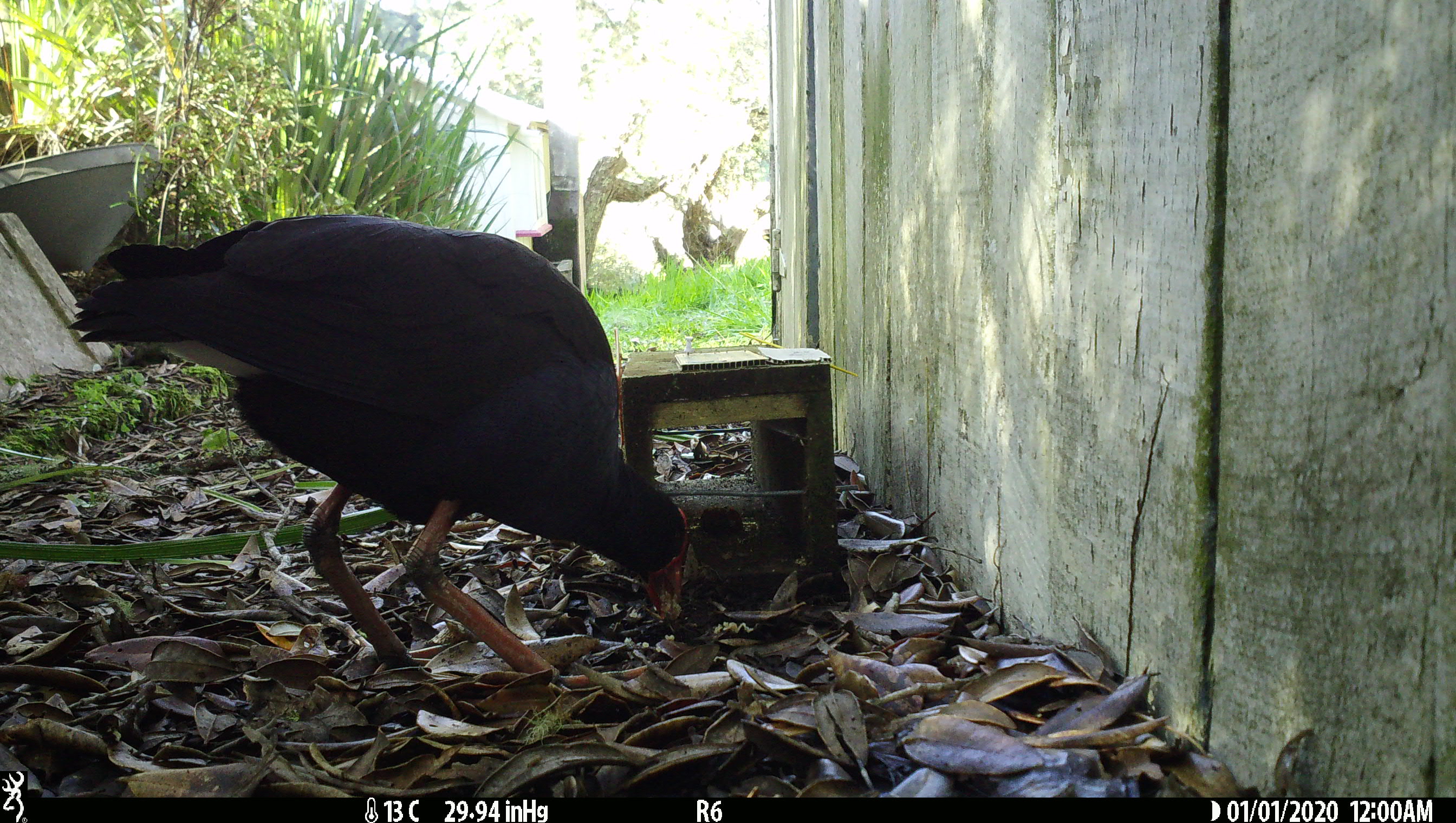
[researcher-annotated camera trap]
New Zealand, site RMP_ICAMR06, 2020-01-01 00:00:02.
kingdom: Animalia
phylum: Chordata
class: Aves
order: Gruiformes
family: Rallidae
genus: Porphyrio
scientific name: Porphyrio melanotus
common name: australasian swamphen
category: pukeko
Pukeko (australasian swamphen) (Porphyrio melanotus).